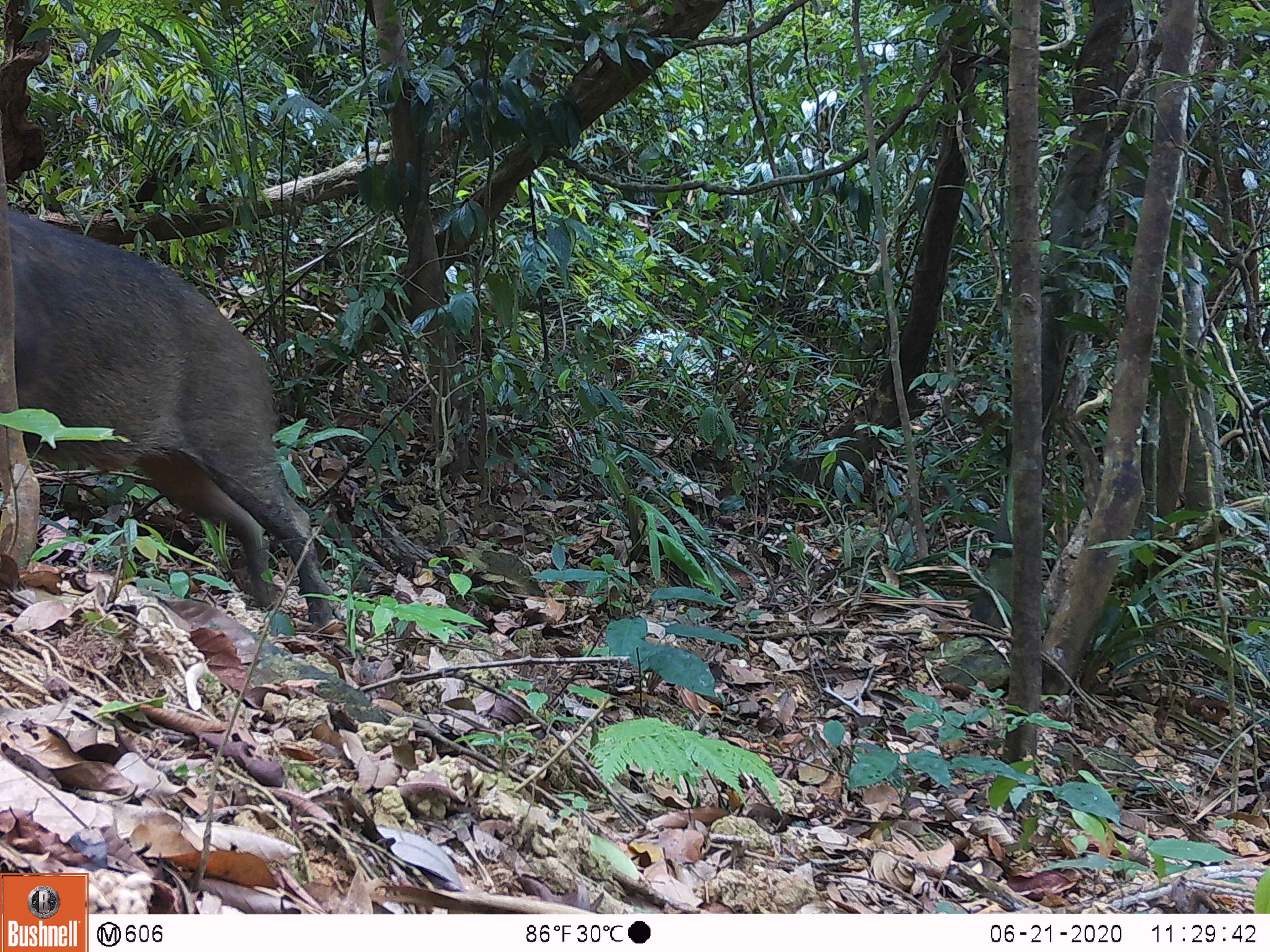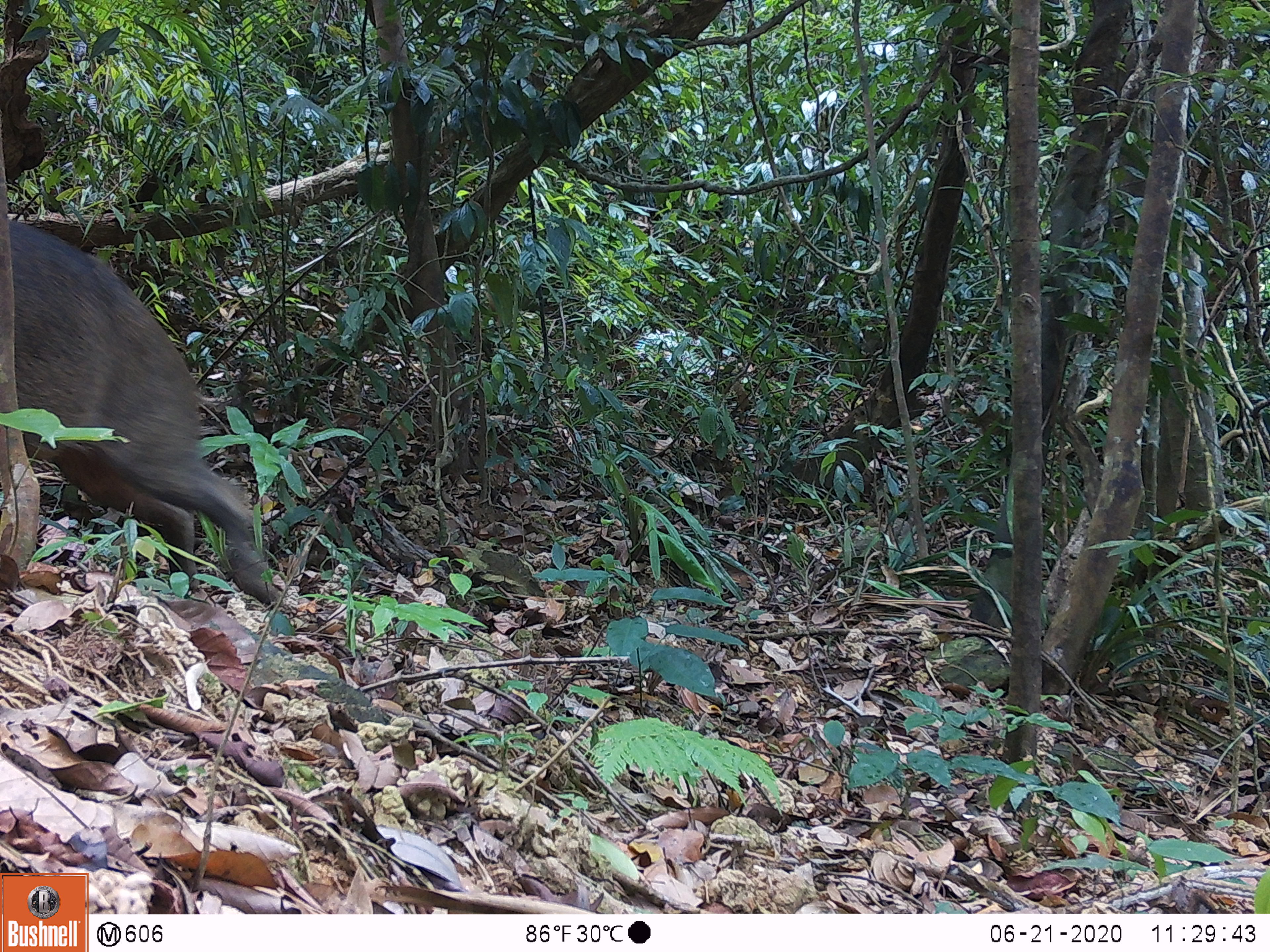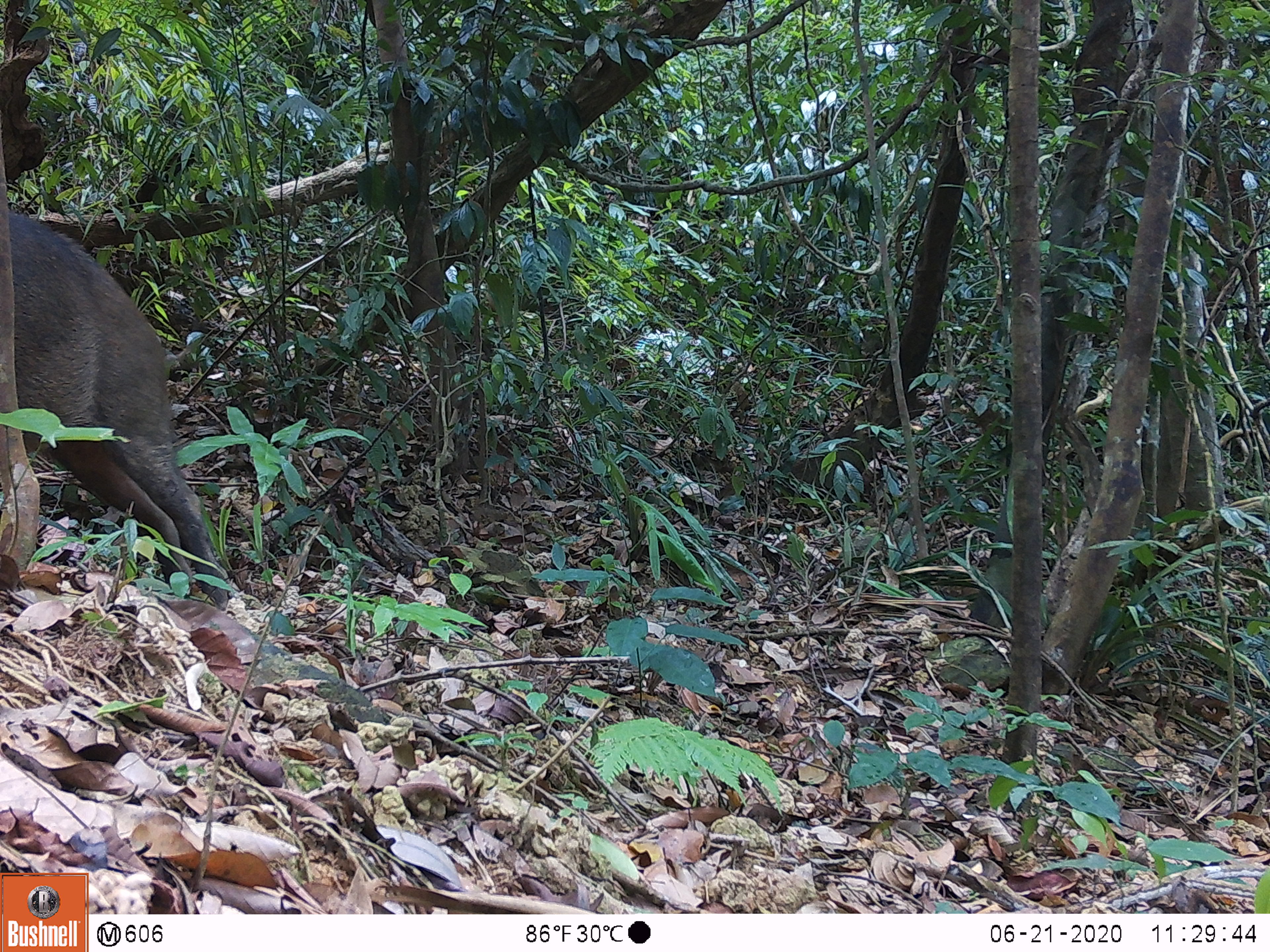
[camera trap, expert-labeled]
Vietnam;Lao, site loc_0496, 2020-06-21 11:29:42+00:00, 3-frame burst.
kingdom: Animalia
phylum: Chordata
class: Mammalia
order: Artiodactyla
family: Suidae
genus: Sus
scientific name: Sus scrofa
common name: eurasian wild pig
Eurasian wild pig (Sus scrofa). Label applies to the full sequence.